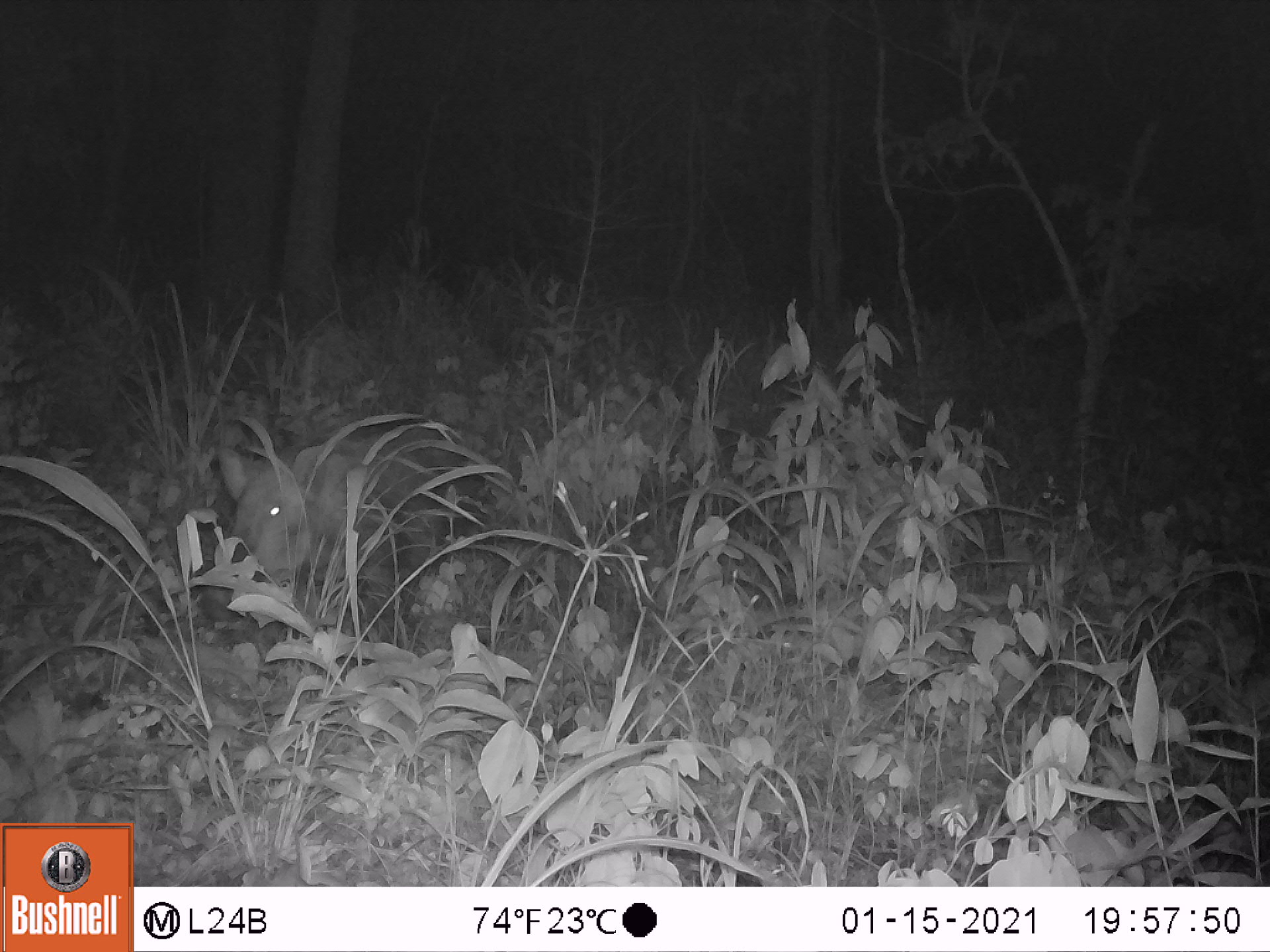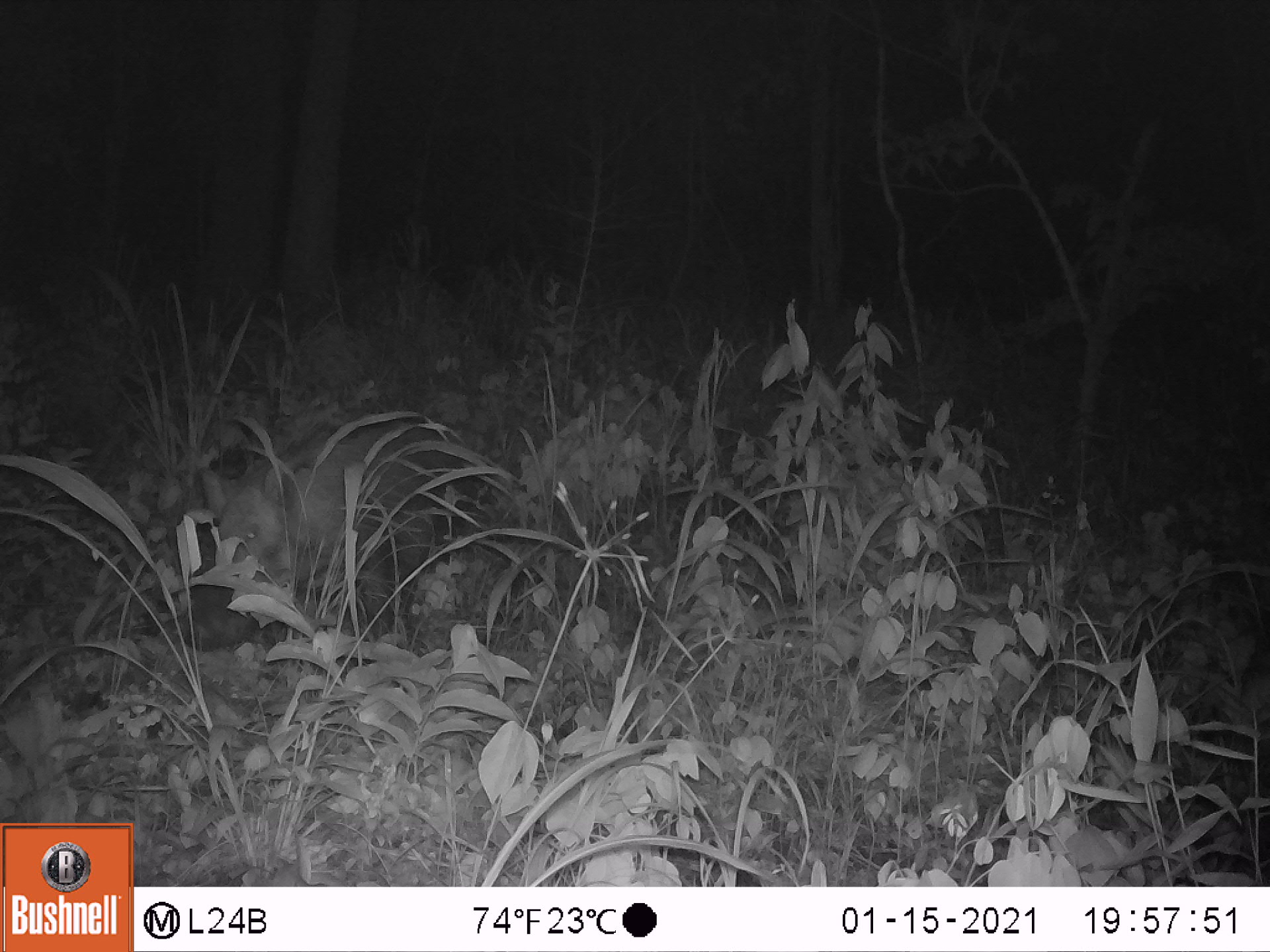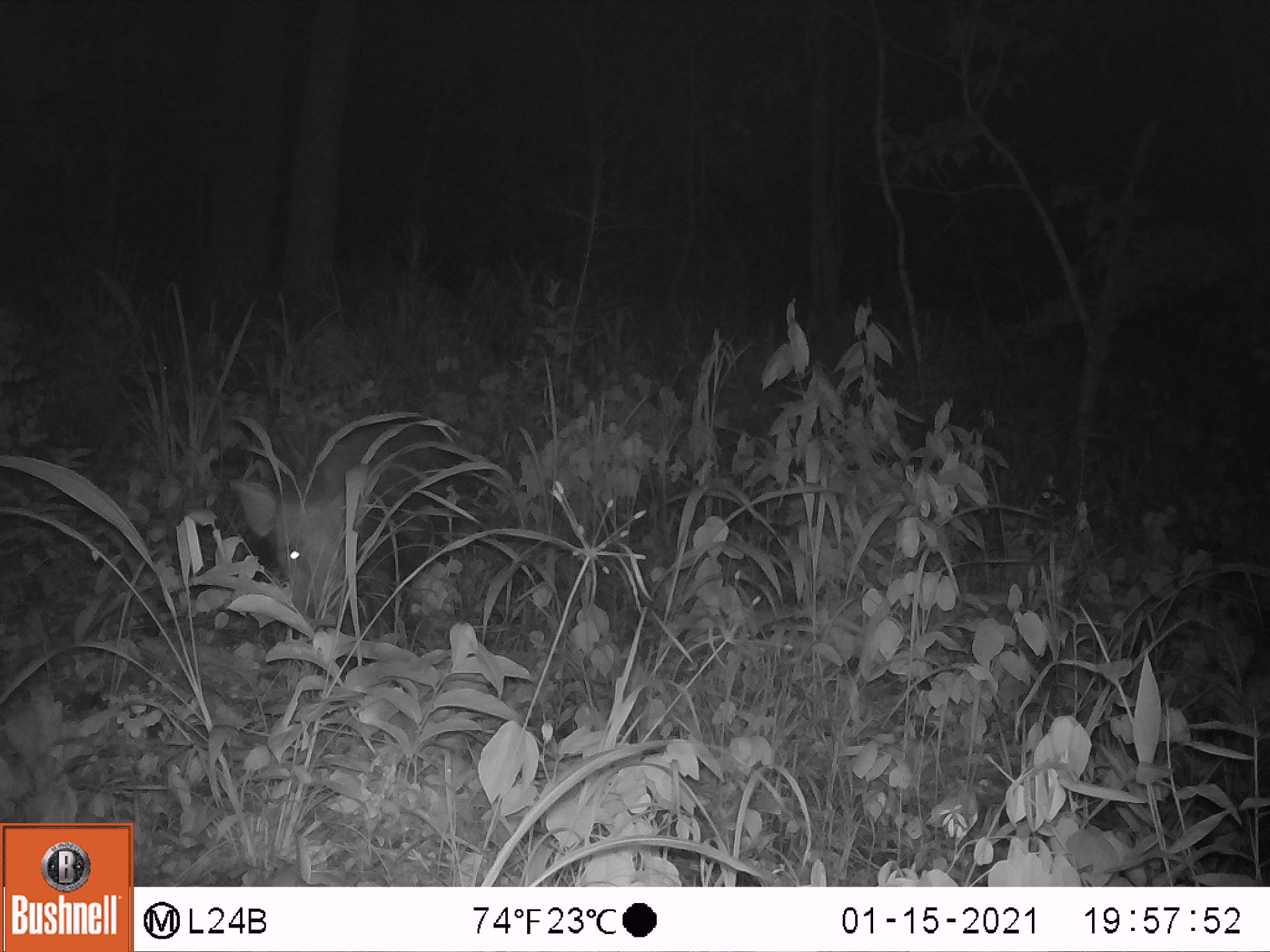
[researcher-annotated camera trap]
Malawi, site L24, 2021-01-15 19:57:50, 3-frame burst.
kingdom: Animalia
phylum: Chordata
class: Mammalia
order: Artiodactyla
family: Suidae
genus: Potamochoerus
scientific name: Potamochoerus larvatus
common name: bushpig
Bushpig (Potamochoerus larvatus), count 1.